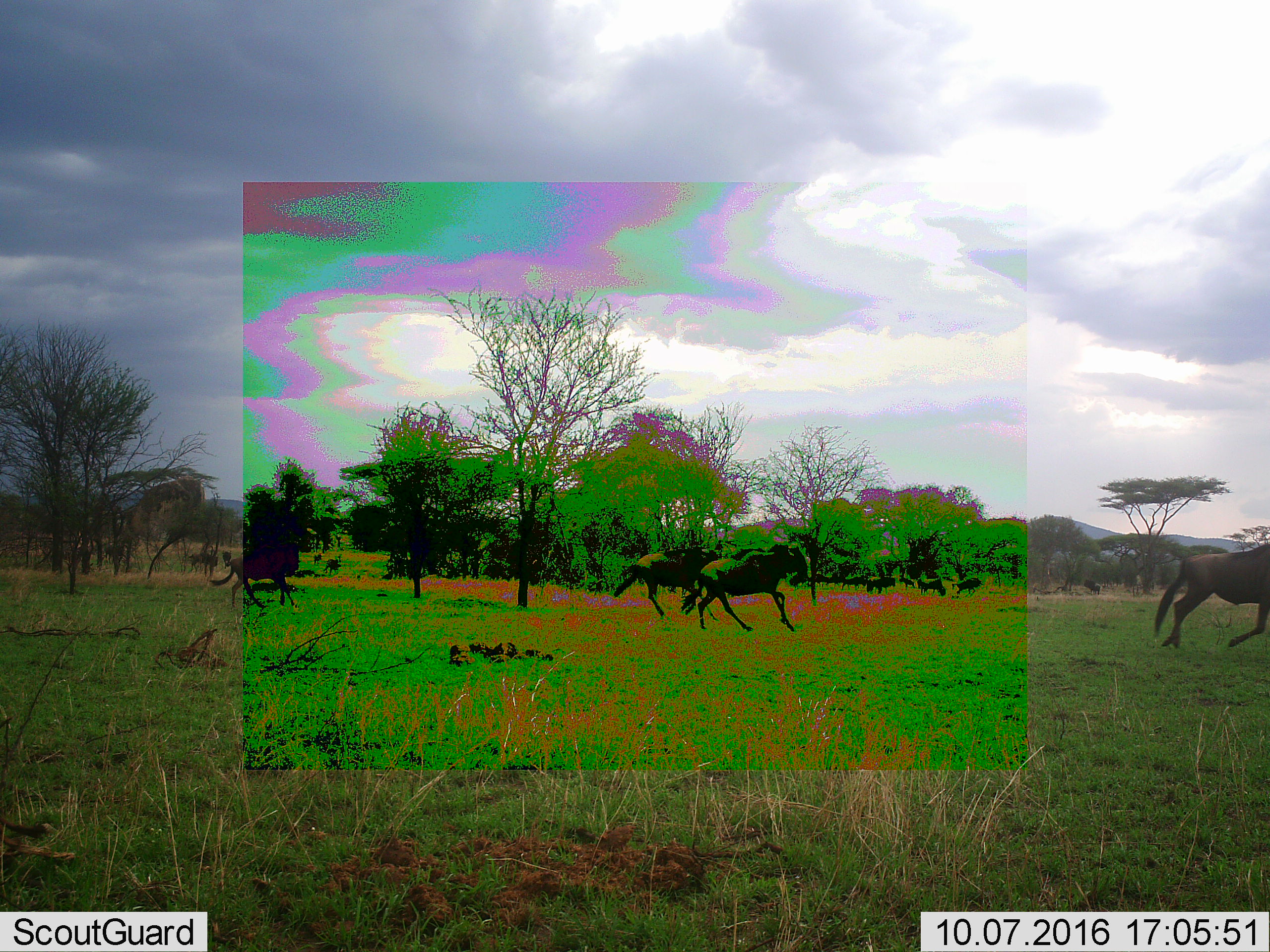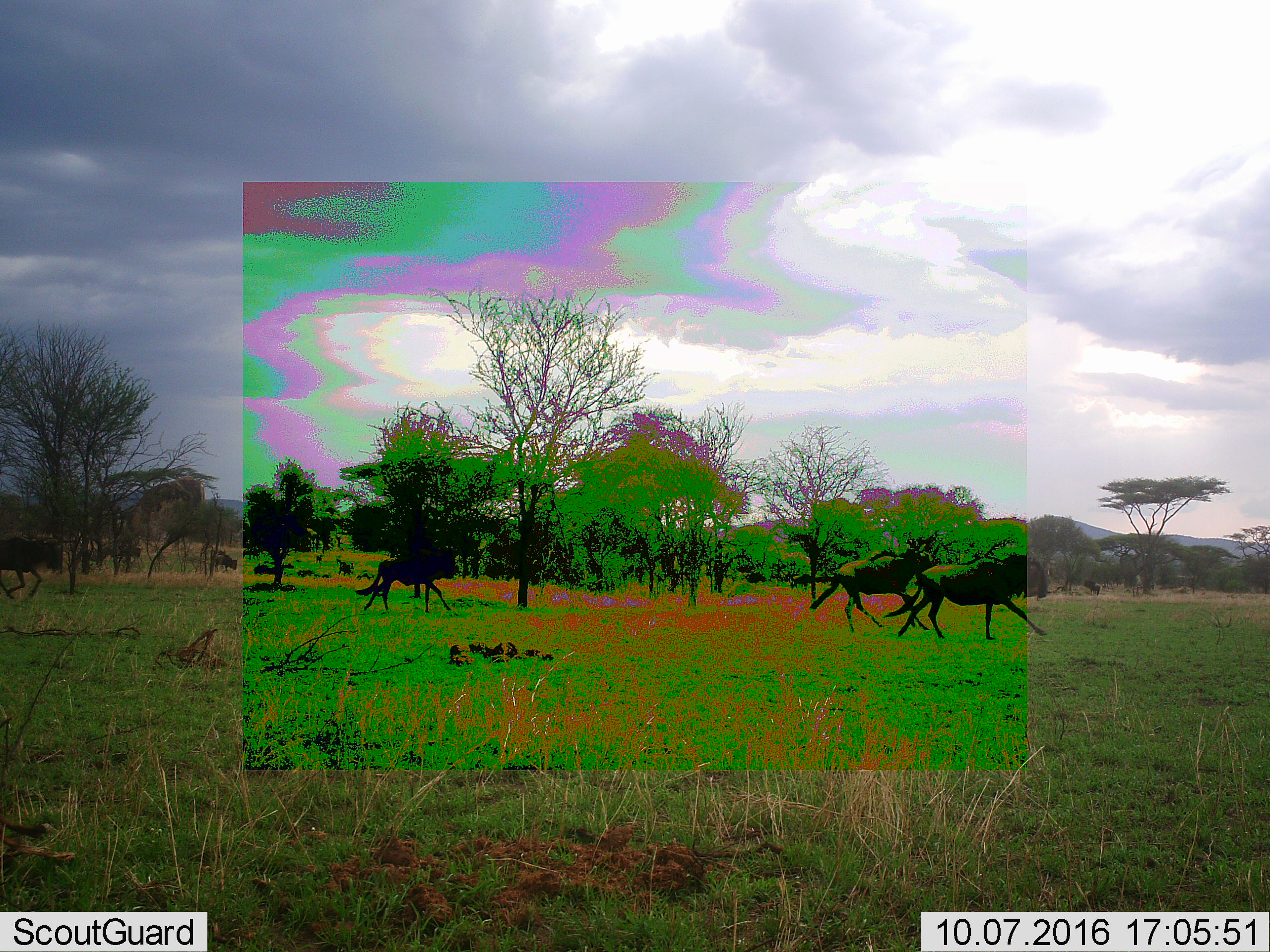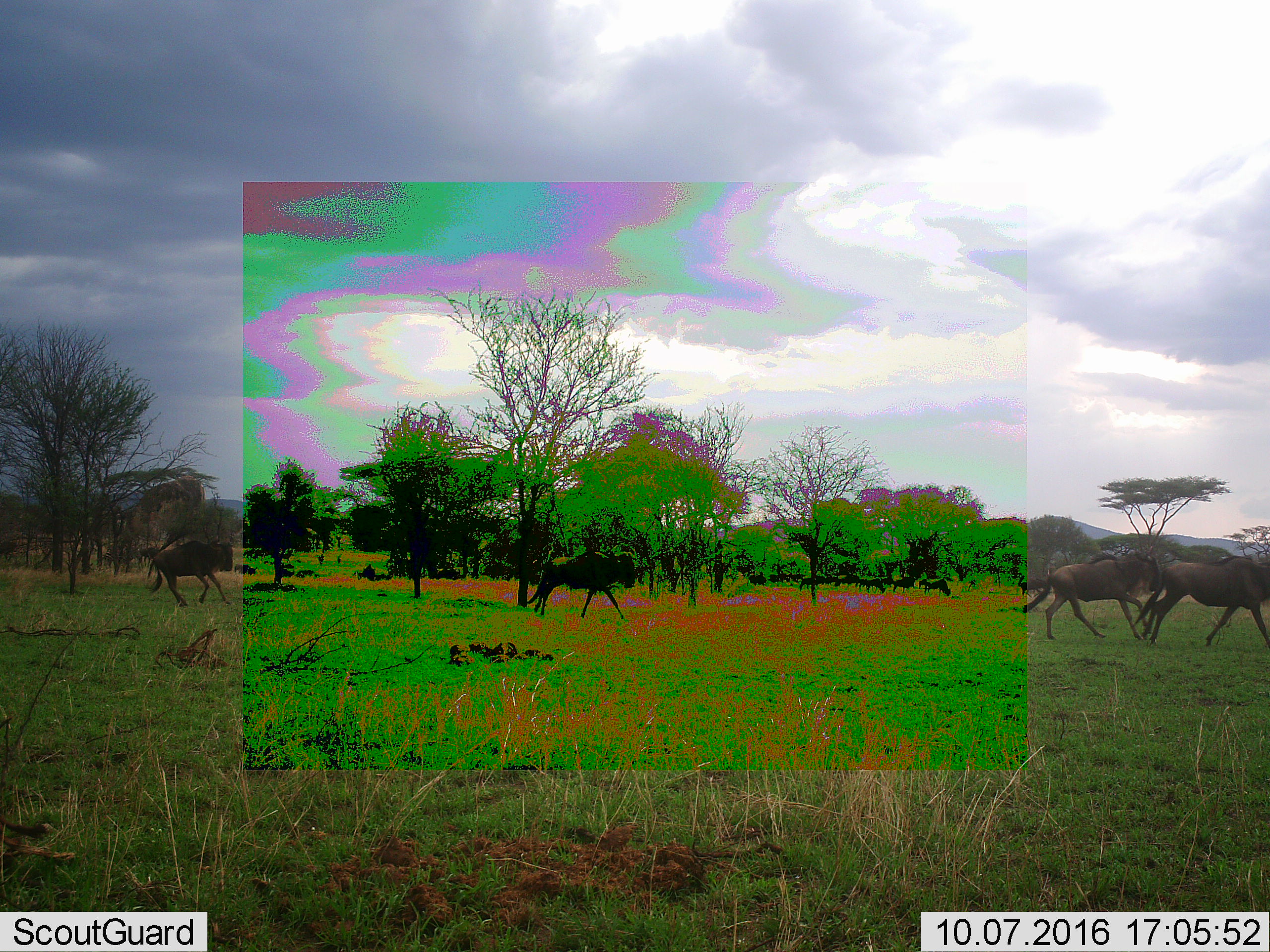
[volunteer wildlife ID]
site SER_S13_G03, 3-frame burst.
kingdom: Animalia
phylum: Chordata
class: Mammalia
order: Artiodactyla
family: Bovidae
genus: Connochaetes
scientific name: Connochaetes taurinus taurinus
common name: blue wildebeest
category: wildebeestblue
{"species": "wildebeestblue (blue wildebeest) (Connochaetes taurinus taurinus)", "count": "5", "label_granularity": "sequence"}